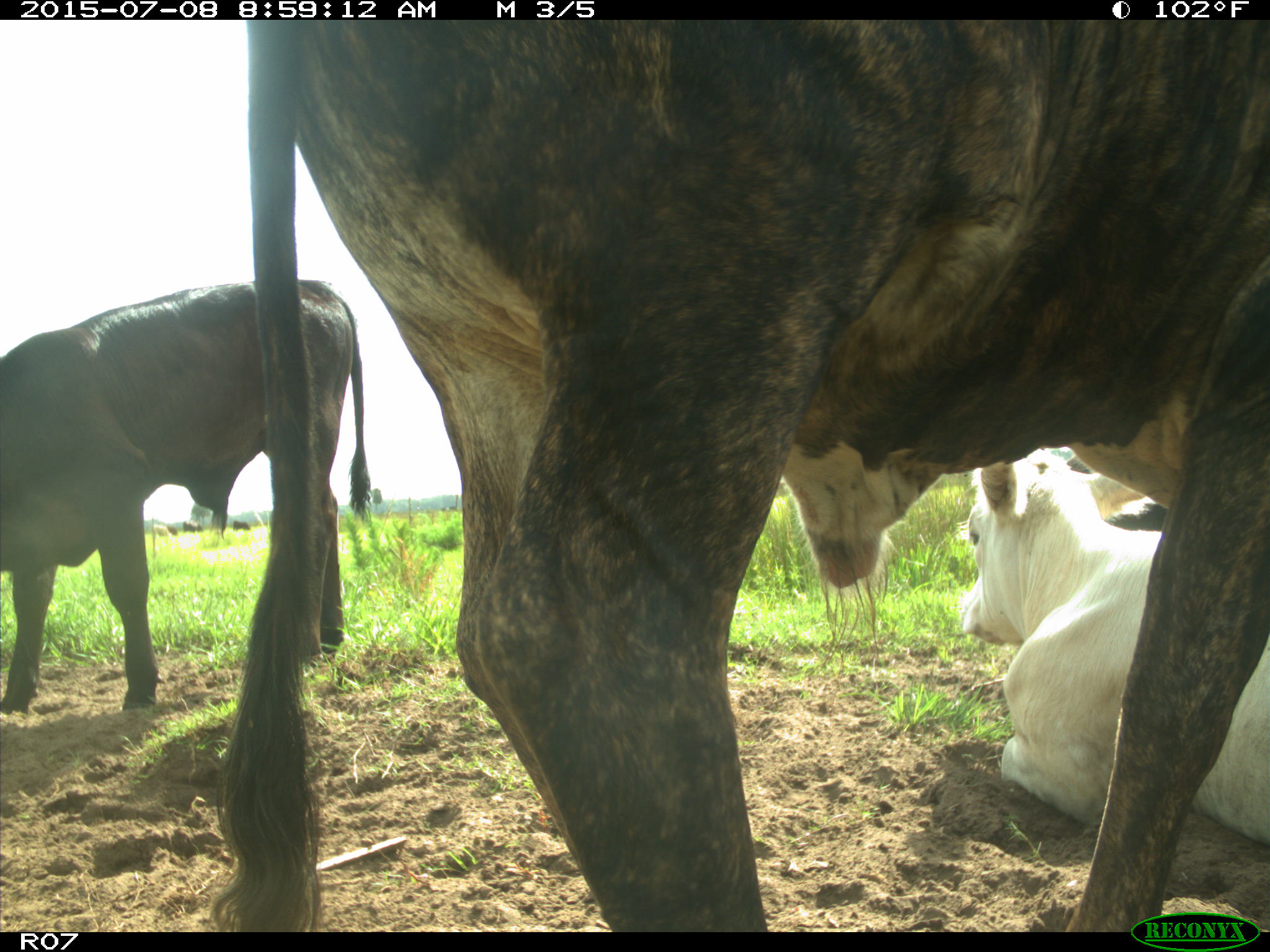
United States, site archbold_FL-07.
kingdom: Animalia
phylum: Chordata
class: Mammalia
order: Artiodactyla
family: Bovidae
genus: Bos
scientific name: Bos taurus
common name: domestic cow